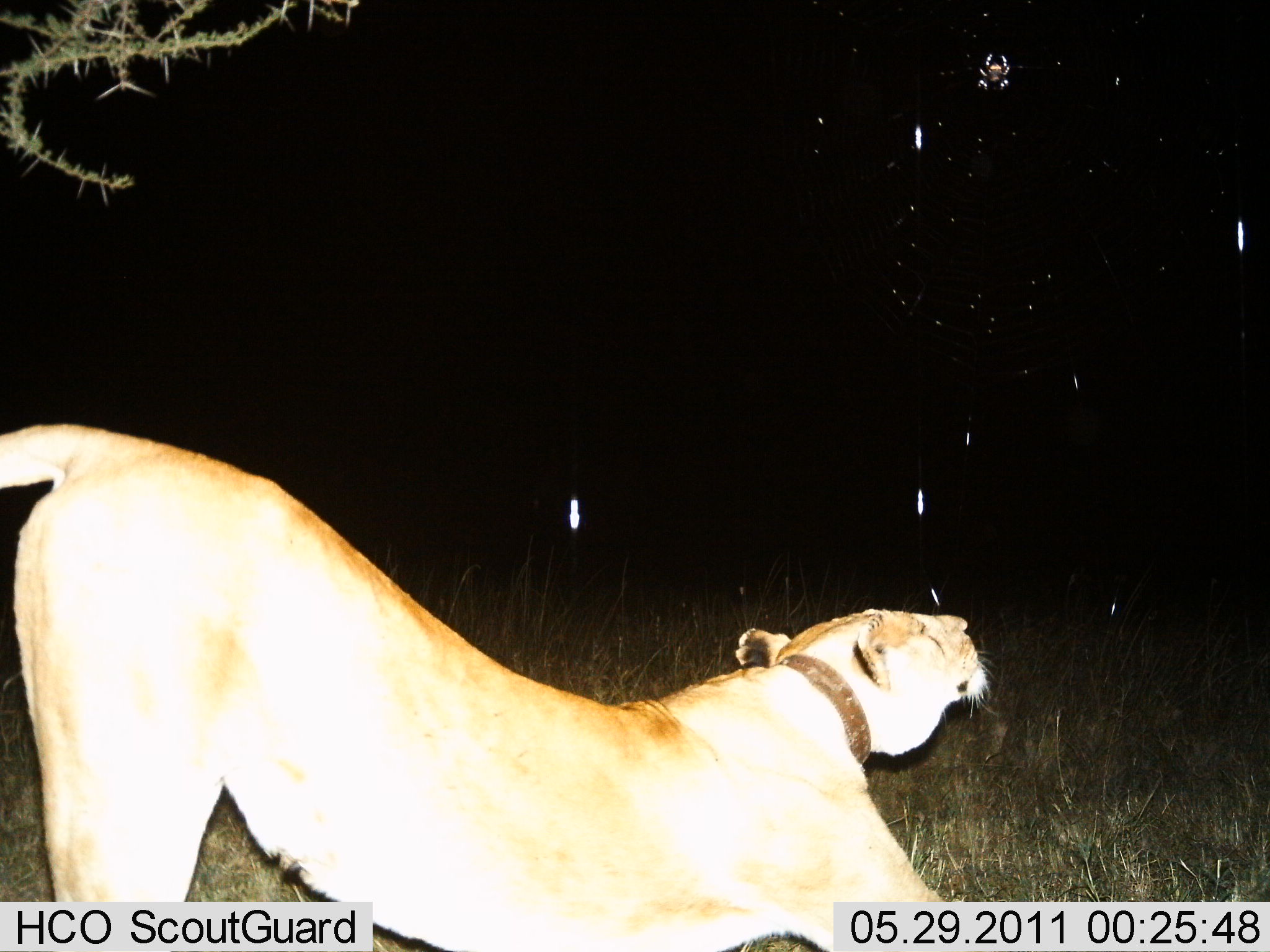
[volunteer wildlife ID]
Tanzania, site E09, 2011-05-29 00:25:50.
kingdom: Animalia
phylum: Chordata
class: Mammalia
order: Carnivora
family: Felidae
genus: Panthera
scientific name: Panthera leo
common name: lion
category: lionfemale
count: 1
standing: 31%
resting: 62%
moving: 15%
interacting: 8%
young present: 0%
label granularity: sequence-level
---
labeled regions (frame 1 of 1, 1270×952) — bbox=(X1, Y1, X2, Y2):
animal: bbox=(0, 421, 1002, 951)